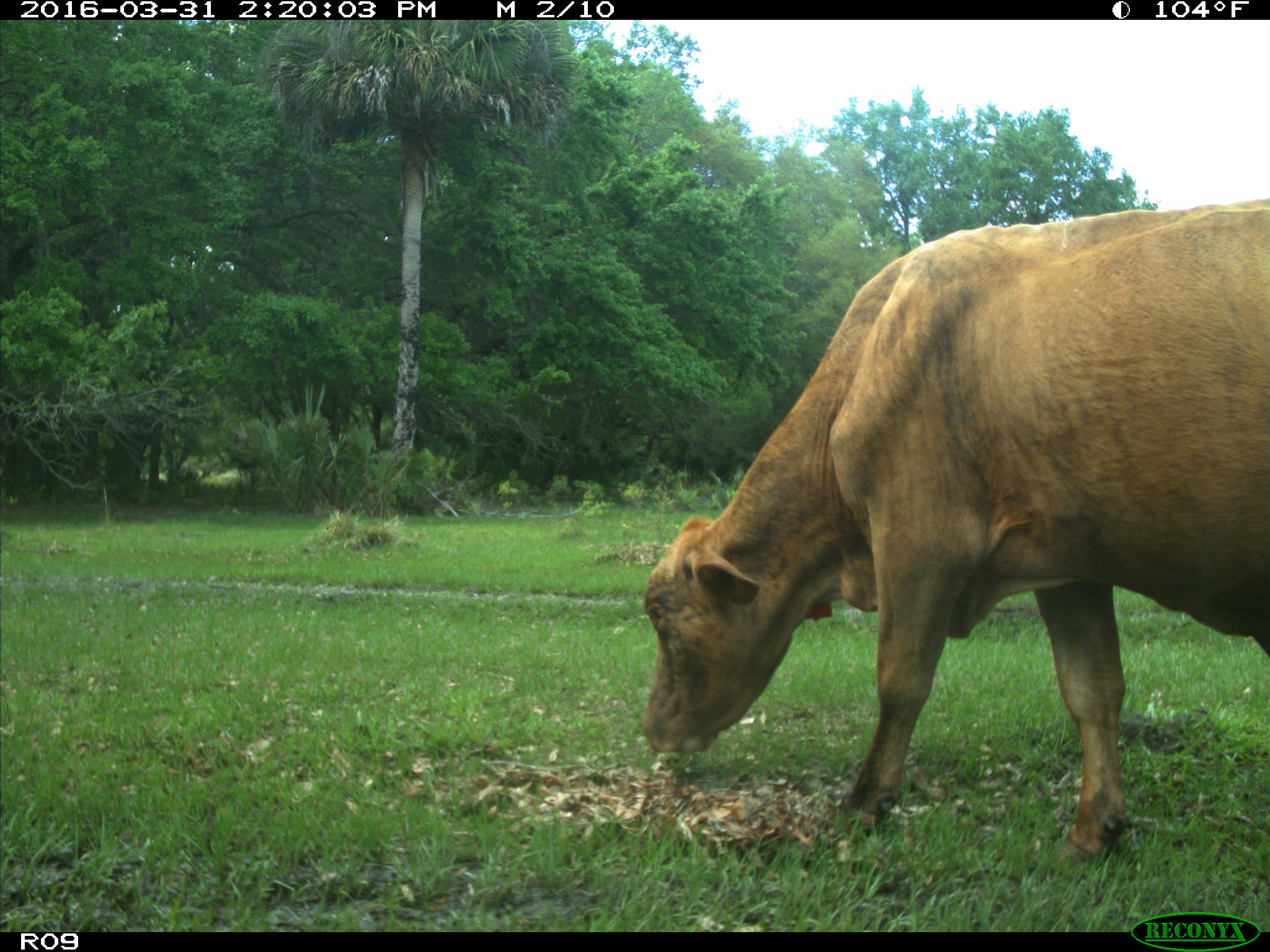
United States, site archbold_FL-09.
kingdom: Animalia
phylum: Chordata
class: Mammalia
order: Artiodactyla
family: Bovidae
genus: Bos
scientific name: Bos taurus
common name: domestic cow